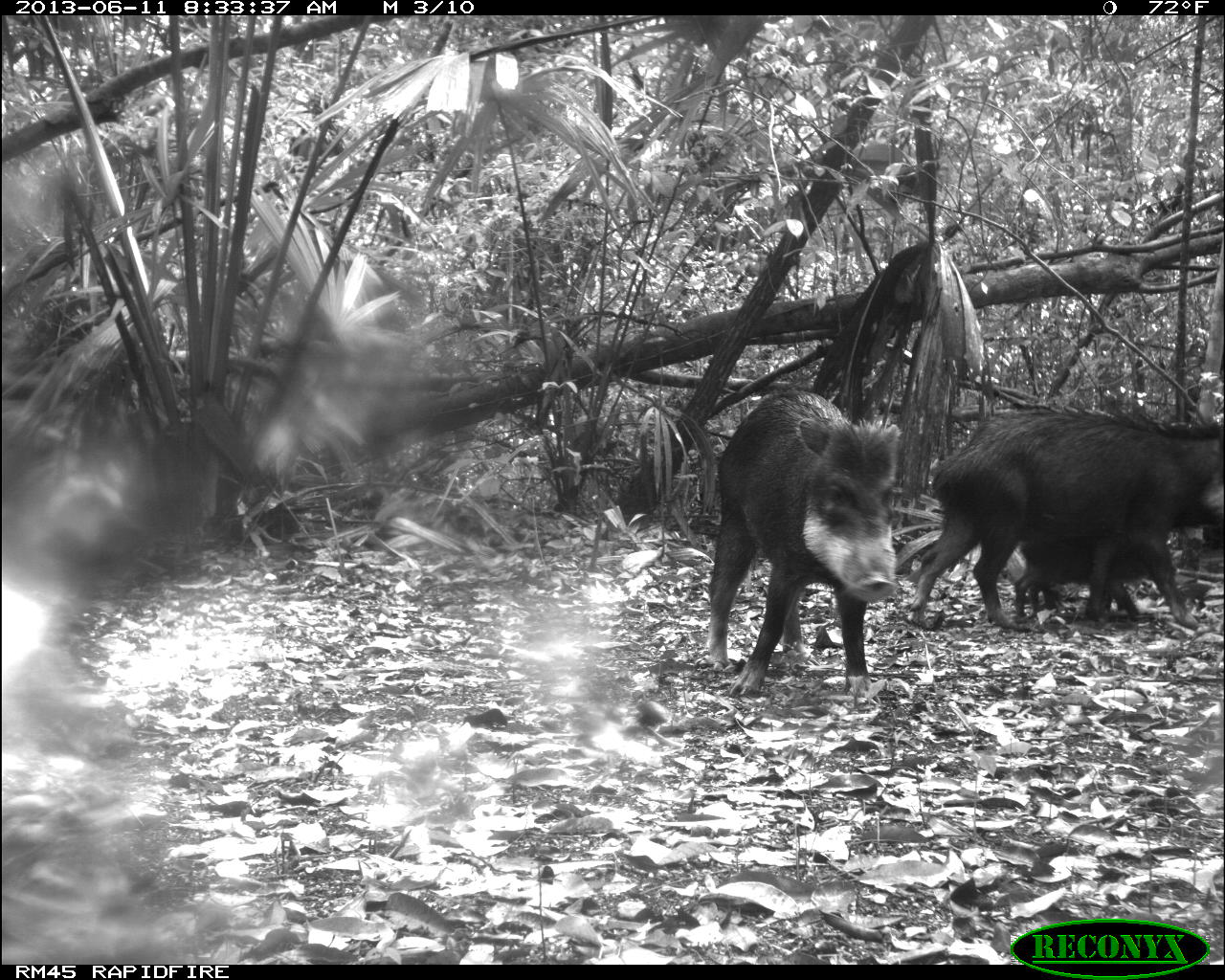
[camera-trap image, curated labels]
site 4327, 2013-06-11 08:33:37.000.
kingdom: Animalia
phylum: Chordata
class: Mammalia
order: Artiodactyla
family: Tayassuidae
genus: Tayassu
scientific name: Tayassu pecari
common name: white-lipped peccary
Tayassu pecari (white-lipped peccary), count 5.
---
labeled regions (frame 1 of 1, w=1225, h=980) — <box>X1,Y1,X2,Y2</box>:
tayassu pecari: <box>911,399,1224,632</box>; <box>703,389,904,701</box>; <box>1013,515,1218,623</box>